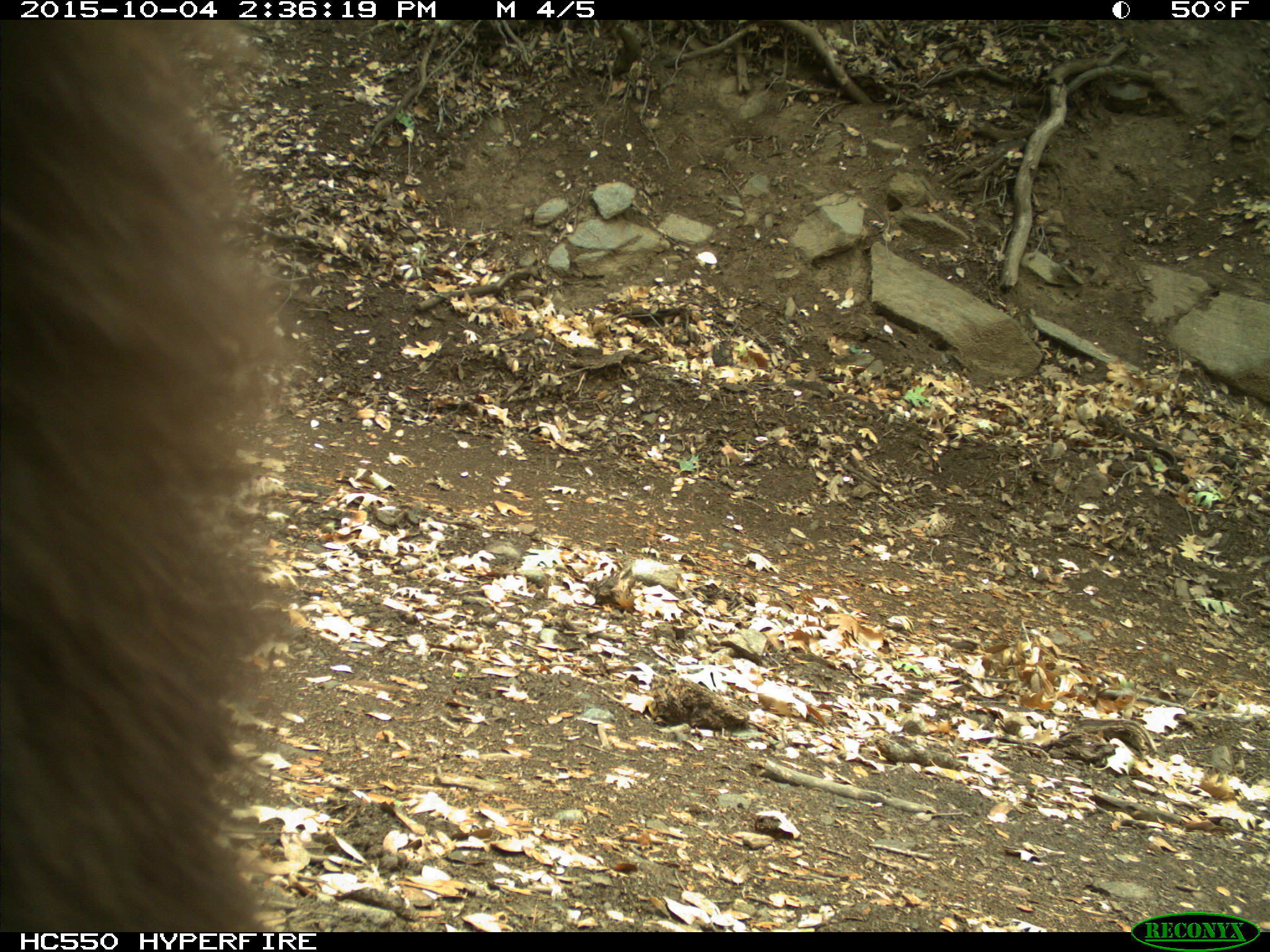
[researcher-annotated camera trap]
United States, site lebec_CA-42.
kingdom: Animalia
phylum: Chordata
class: Mammalia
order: Carnivora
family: Ursidae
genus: Ursus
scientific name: Ursus americanus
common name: american black bear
Ursus americanus (american black bear).